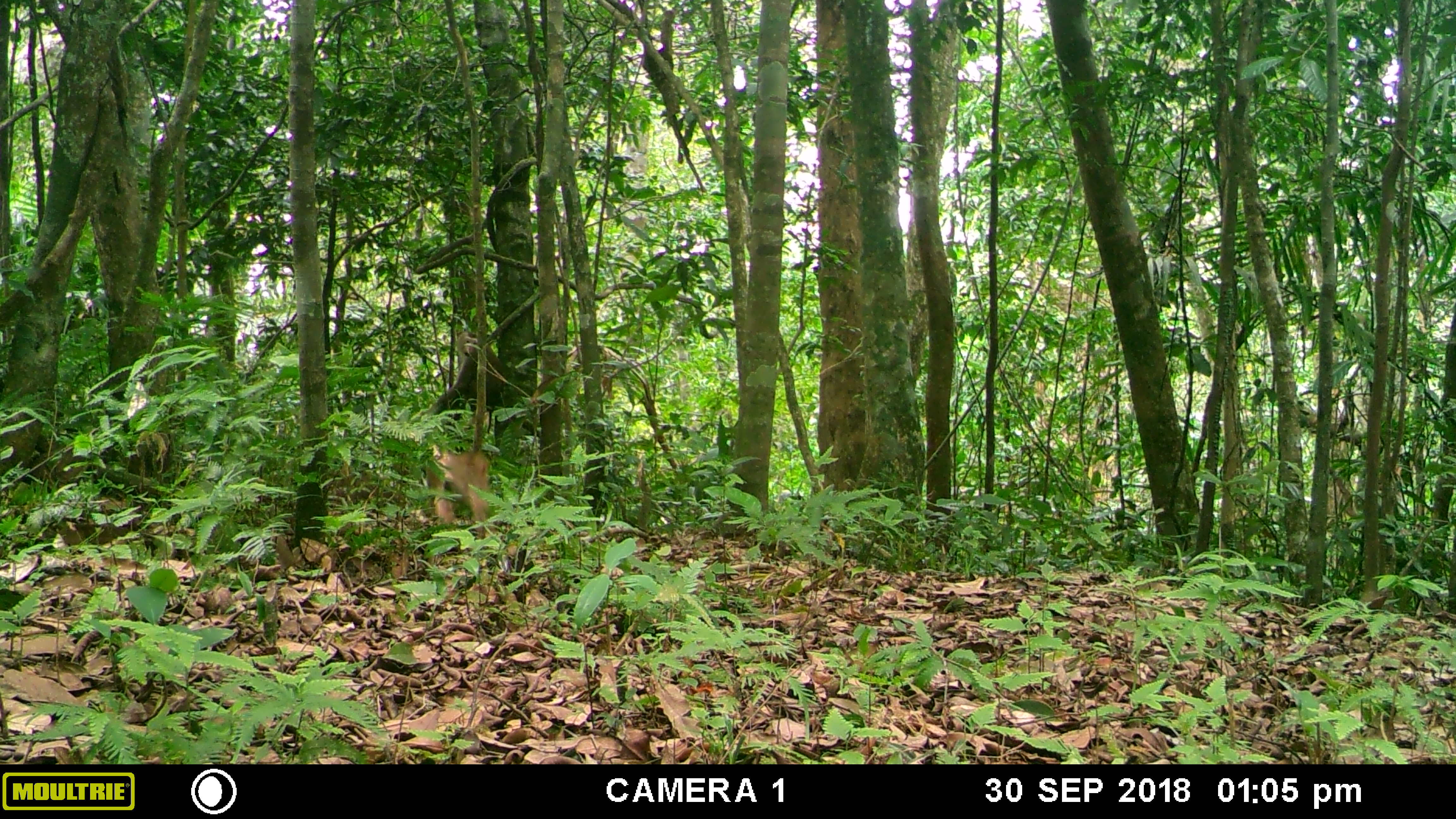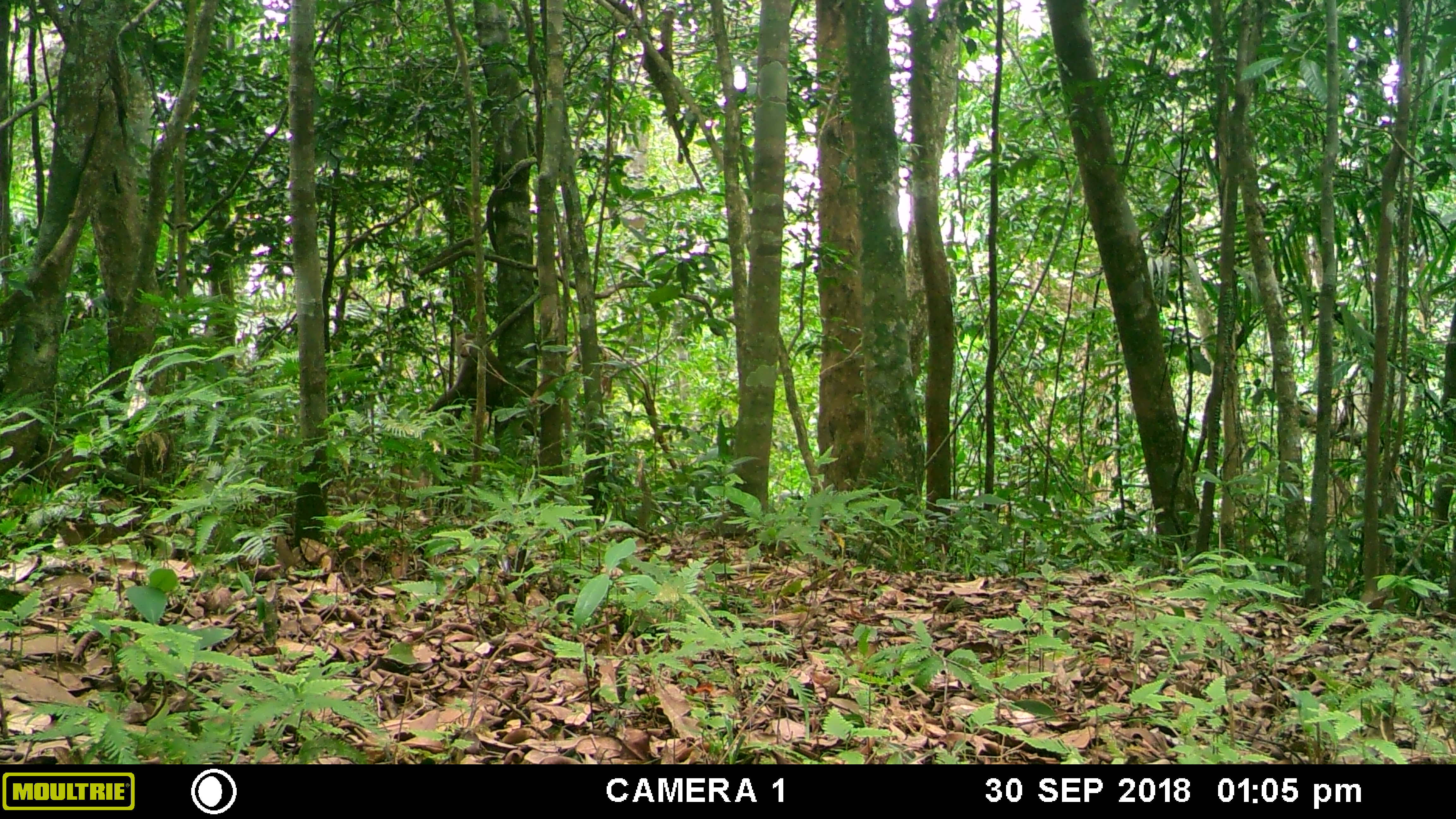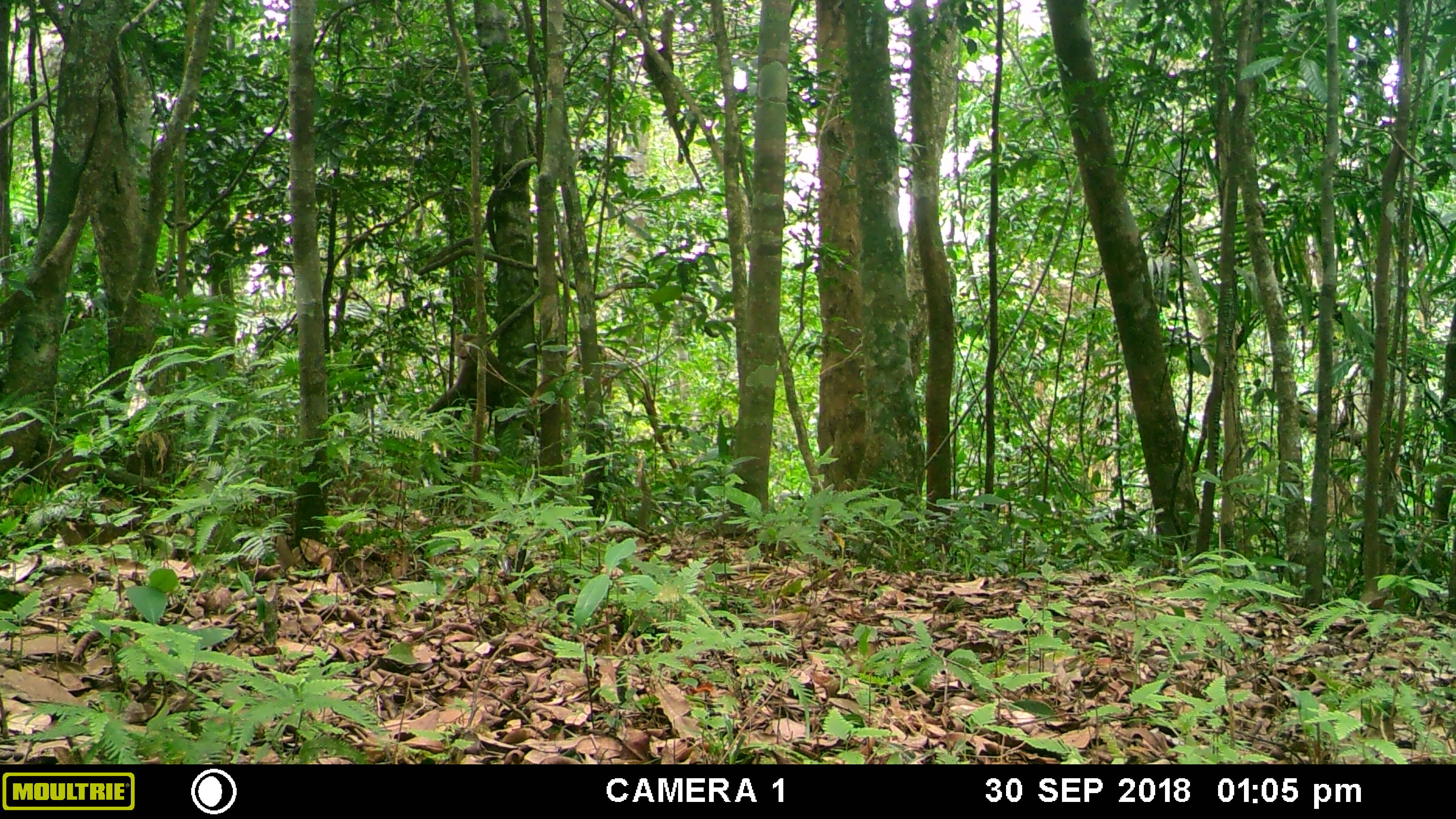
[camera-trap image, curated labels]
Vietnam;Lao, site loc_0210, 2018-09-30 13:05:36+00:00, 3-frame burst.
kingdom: Animalia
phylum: Chordata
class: Mammalia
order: Primates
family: Cercopithecidae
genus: Macaca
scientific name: Macaca nemestrina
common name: pig-tailed macaque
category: pig tailed macaque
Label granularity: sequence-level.